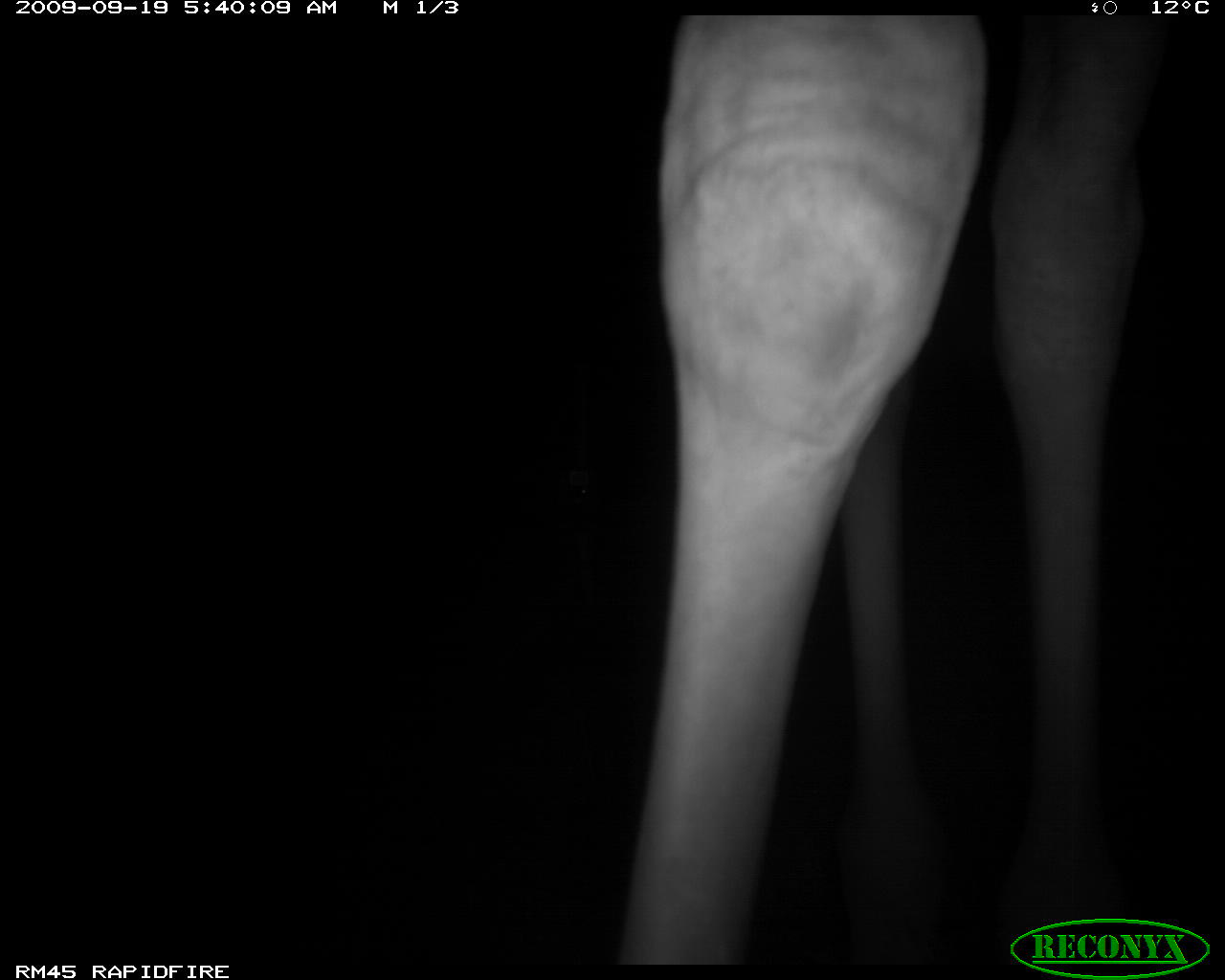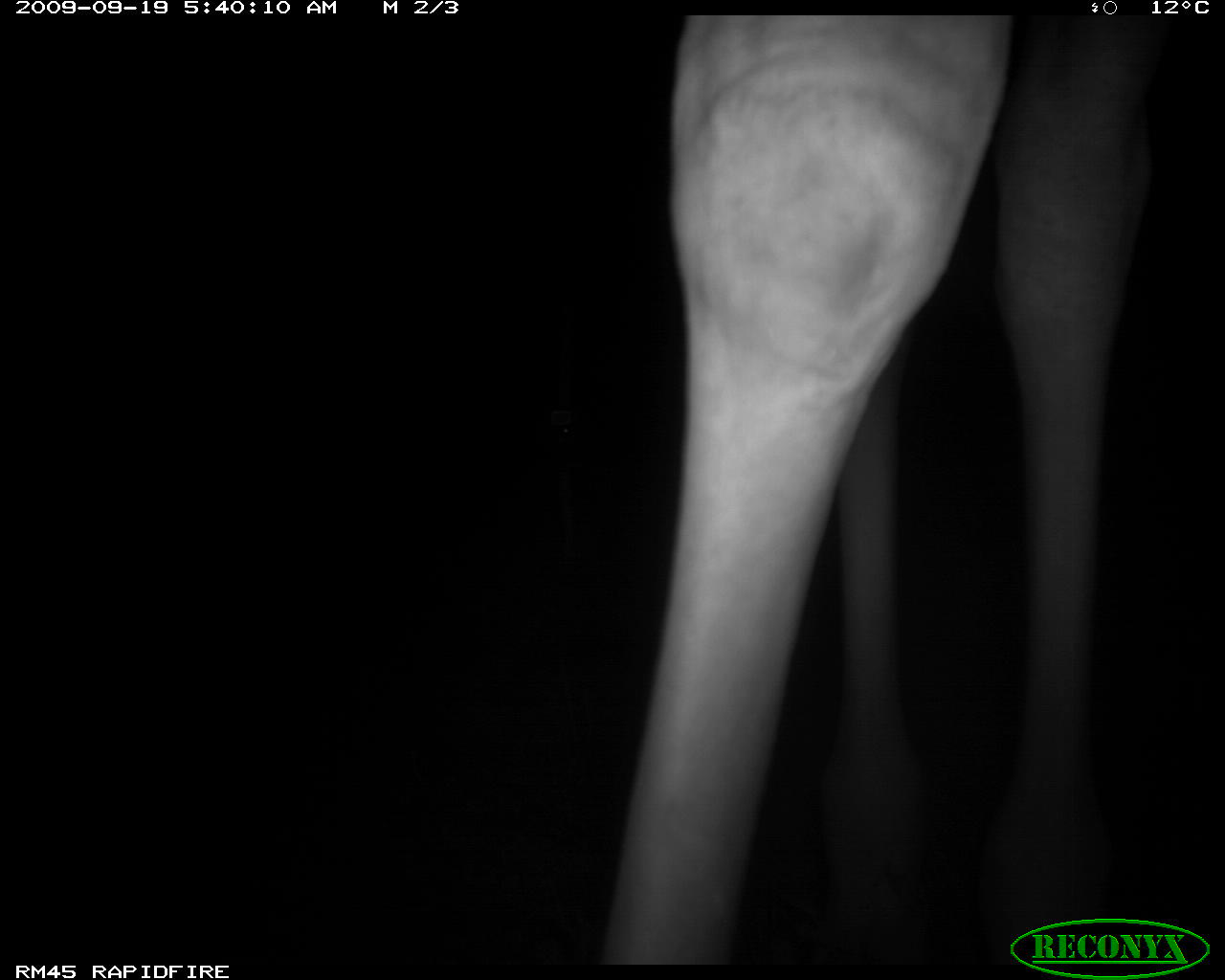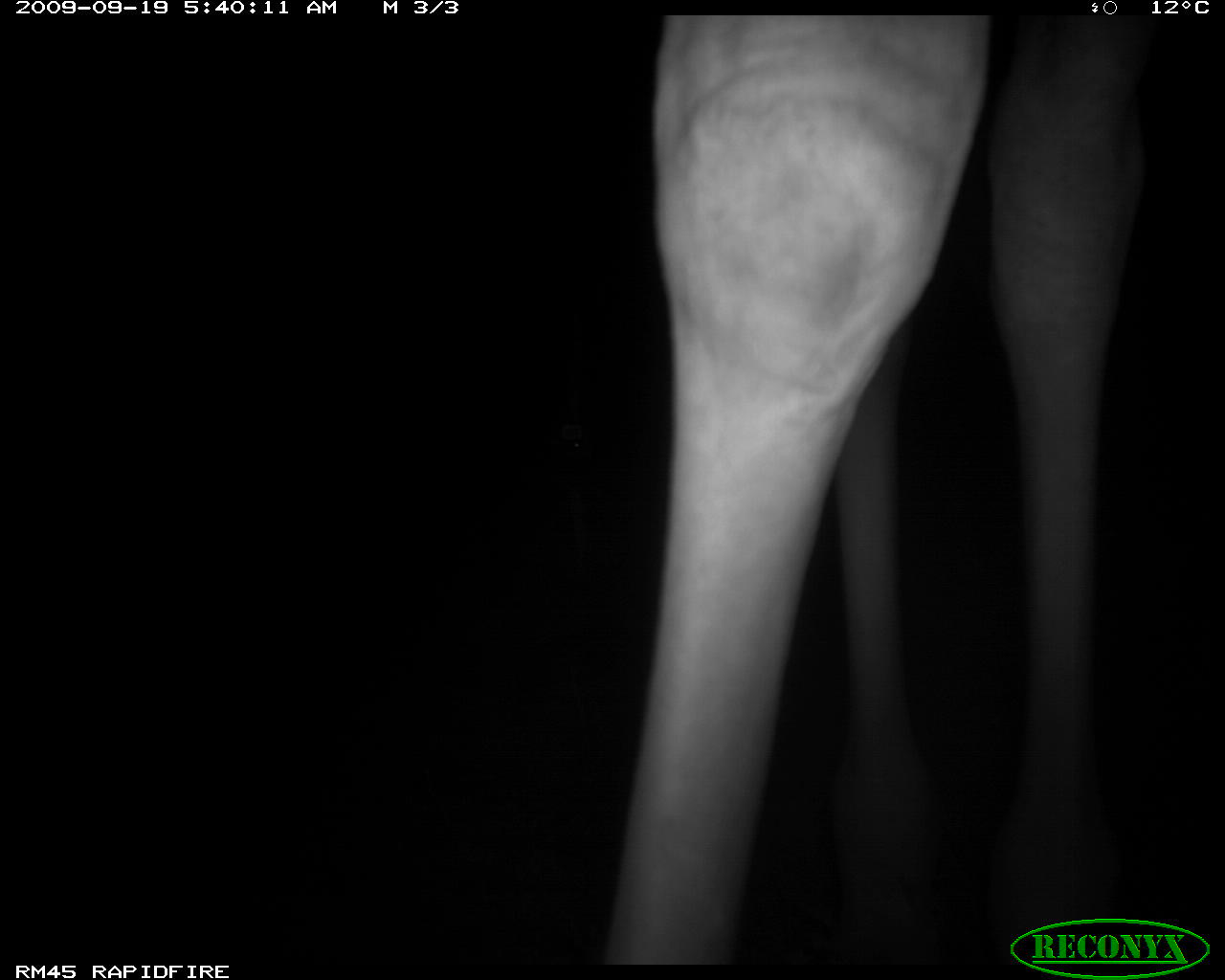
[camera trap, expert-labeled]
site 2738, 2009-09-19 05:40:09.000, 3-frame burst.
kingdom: Animalia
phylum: Chordata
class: Mammalia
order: Artiodactyla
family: Giraffidae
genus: Giraffa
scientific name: Giraffa camelopardalis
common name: giraffe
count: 1